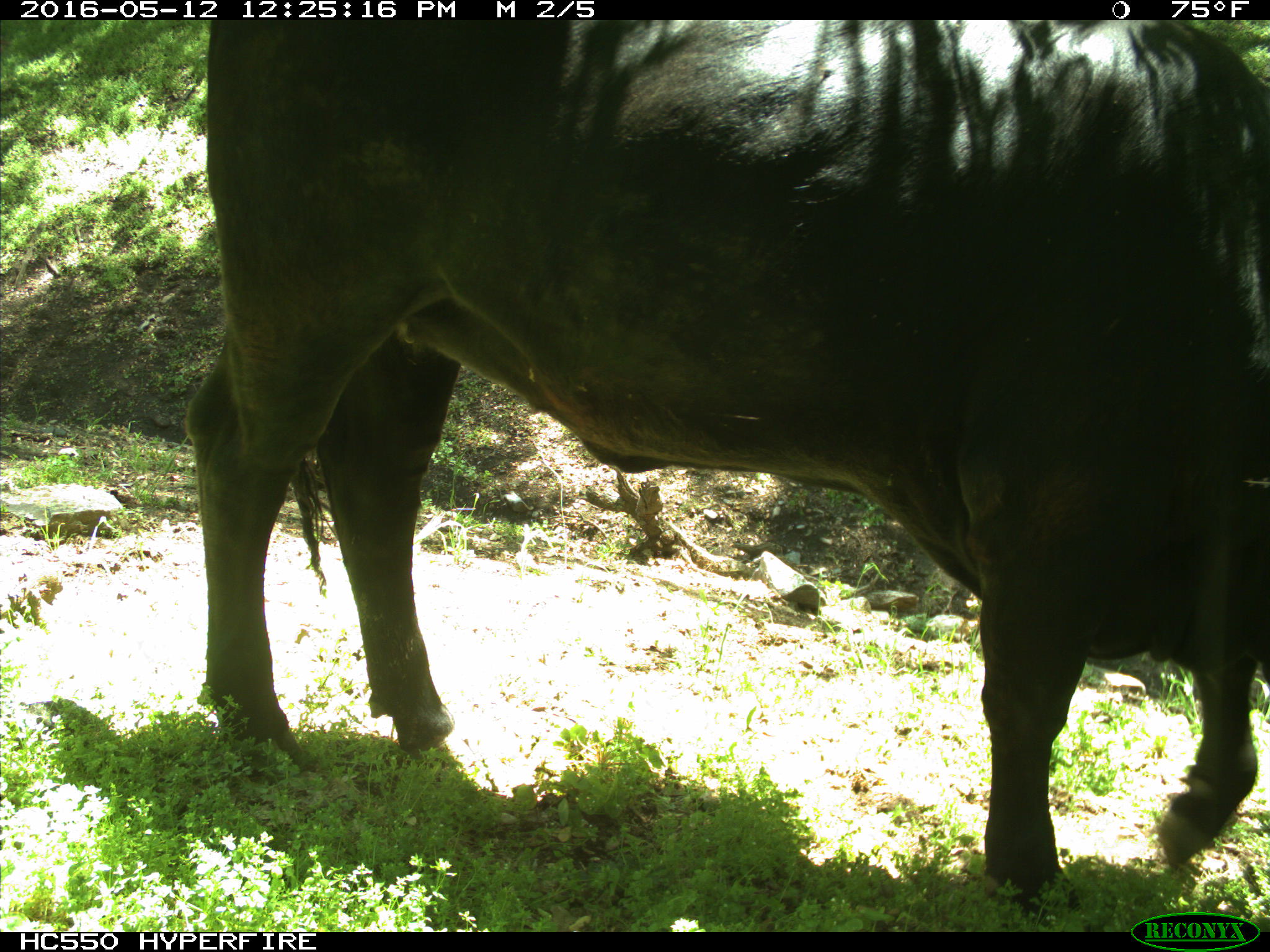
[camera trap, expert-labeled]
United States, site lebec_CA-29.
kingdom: Animalia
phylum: Chordata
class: Mammalia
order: Artiodactyla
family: Bovidae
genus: Bos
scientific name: Bos taurus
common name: domestic cow